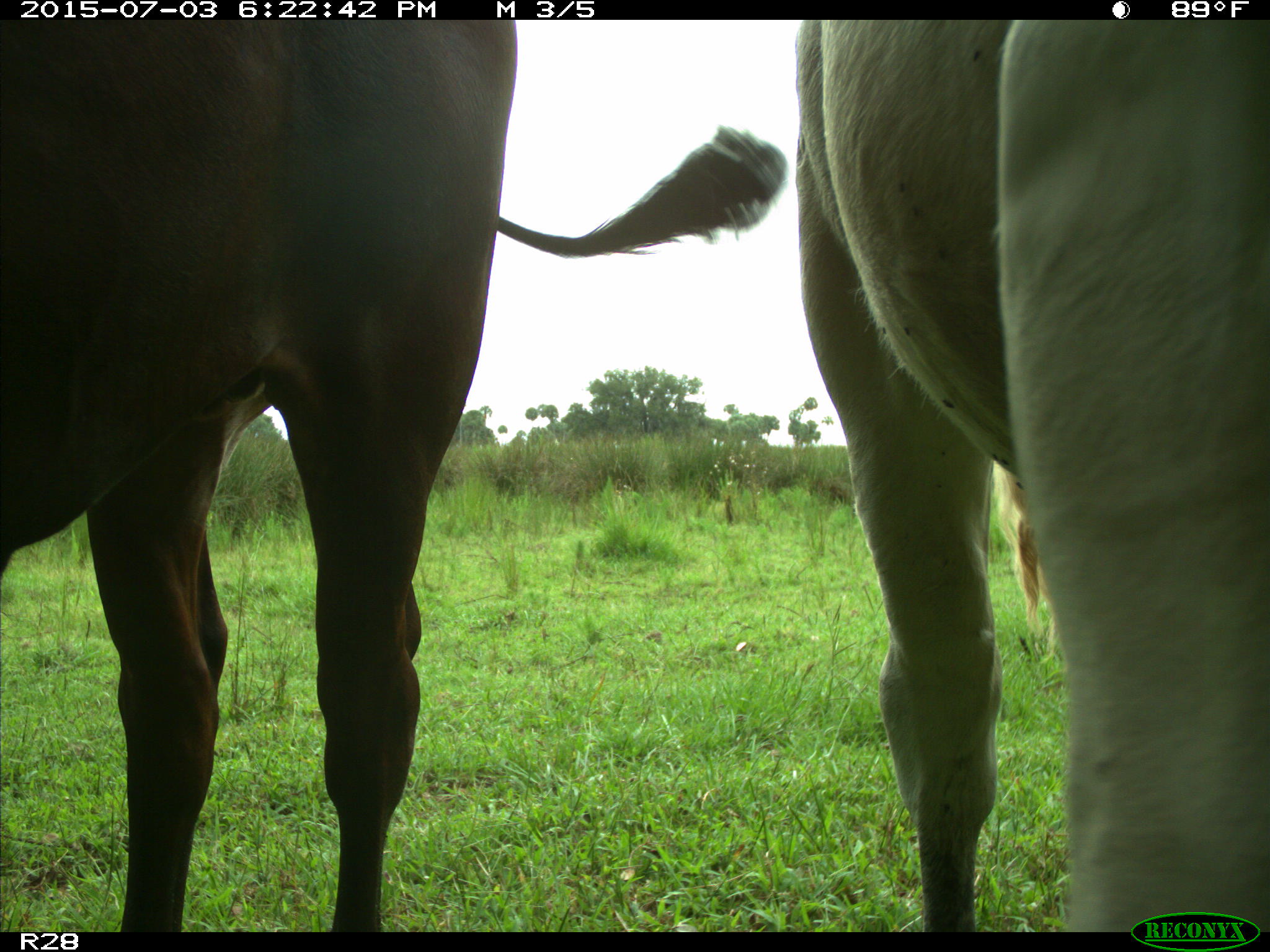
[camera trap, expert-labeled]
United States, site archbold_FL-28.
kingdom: Animalia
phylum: Chordata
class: Mammalia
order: Artiodactyla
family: Bovidae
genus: Bos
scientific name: Bos taurus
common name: domestic cow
Bos taurus (domestic cow).